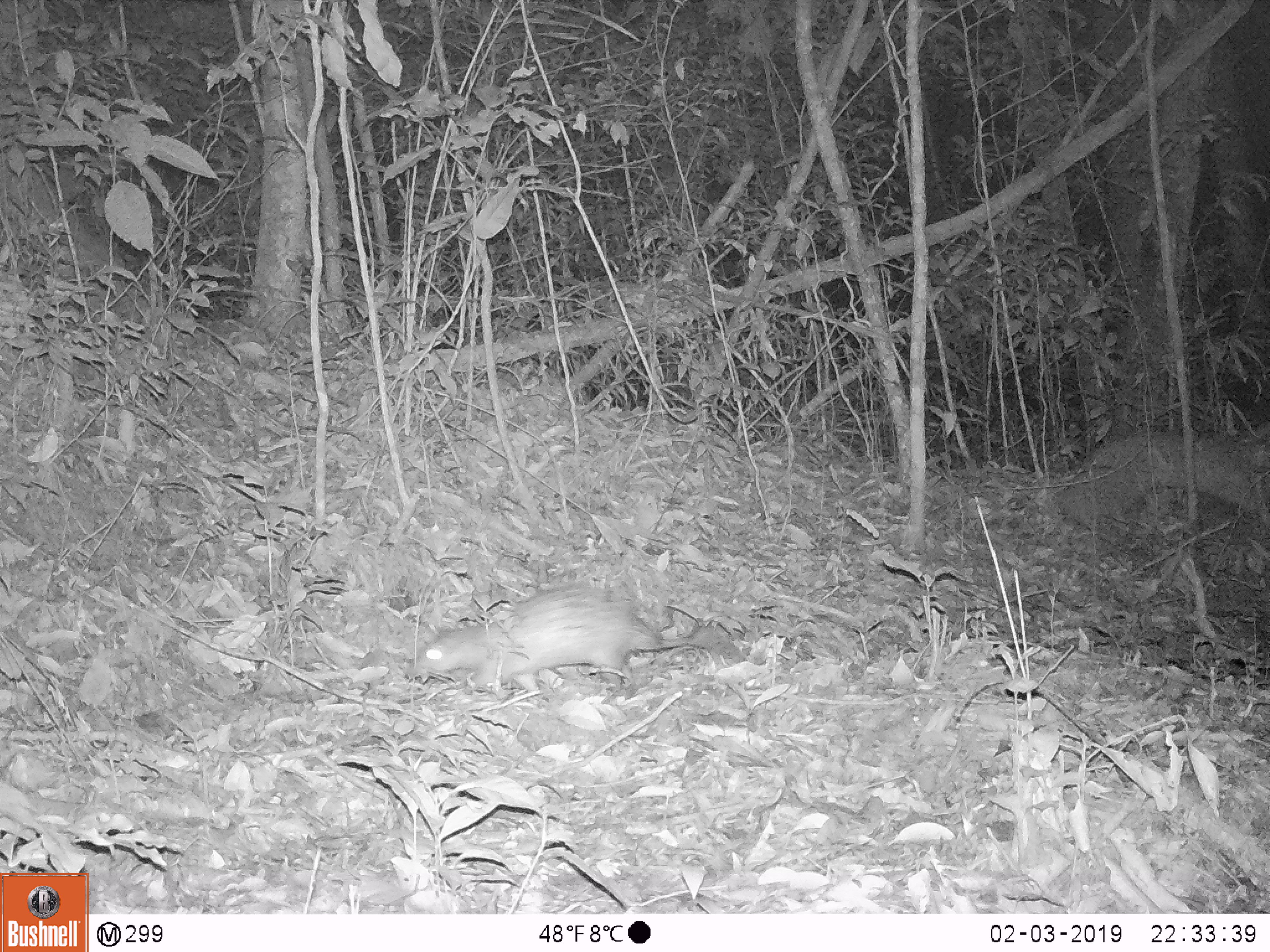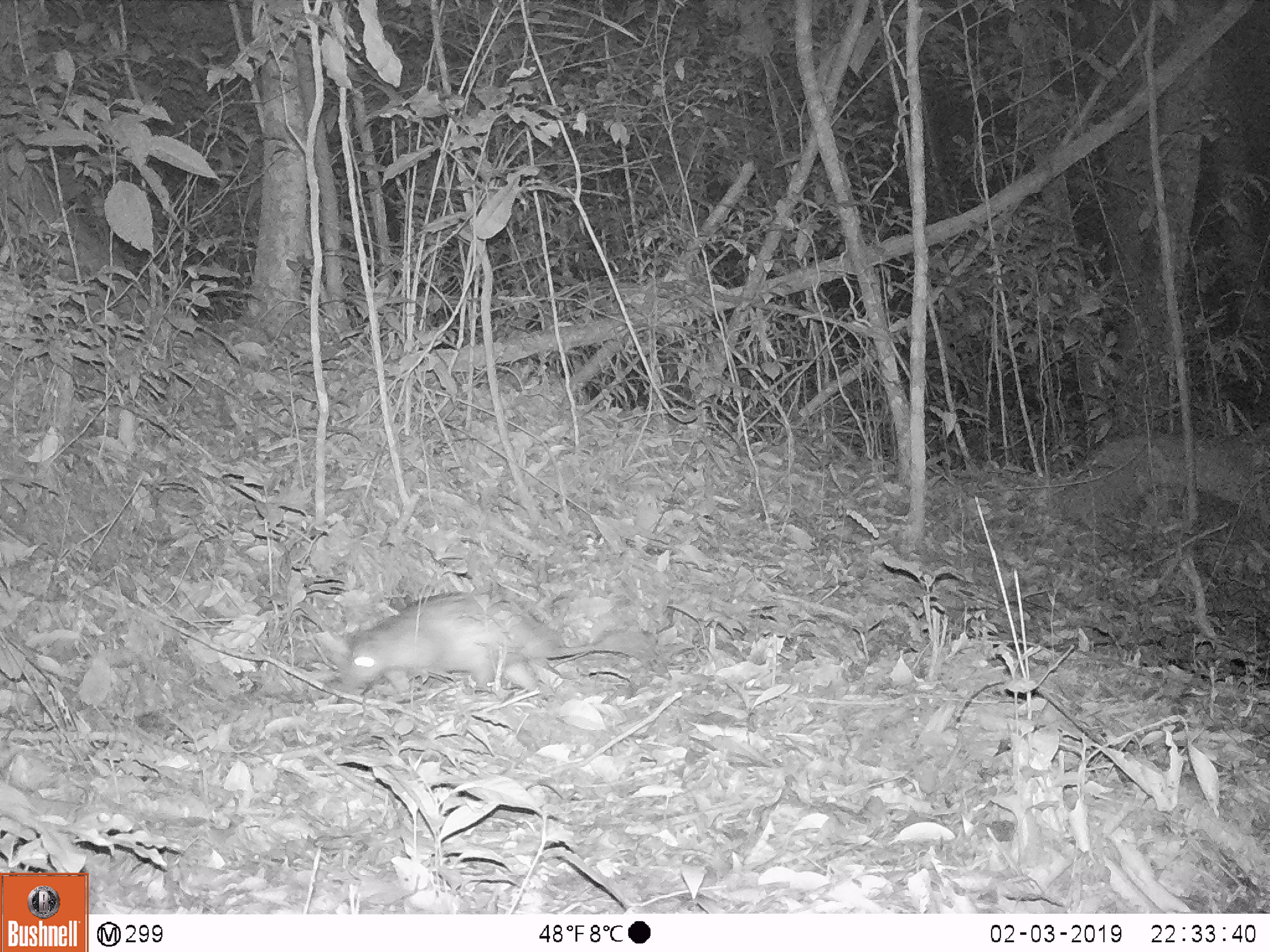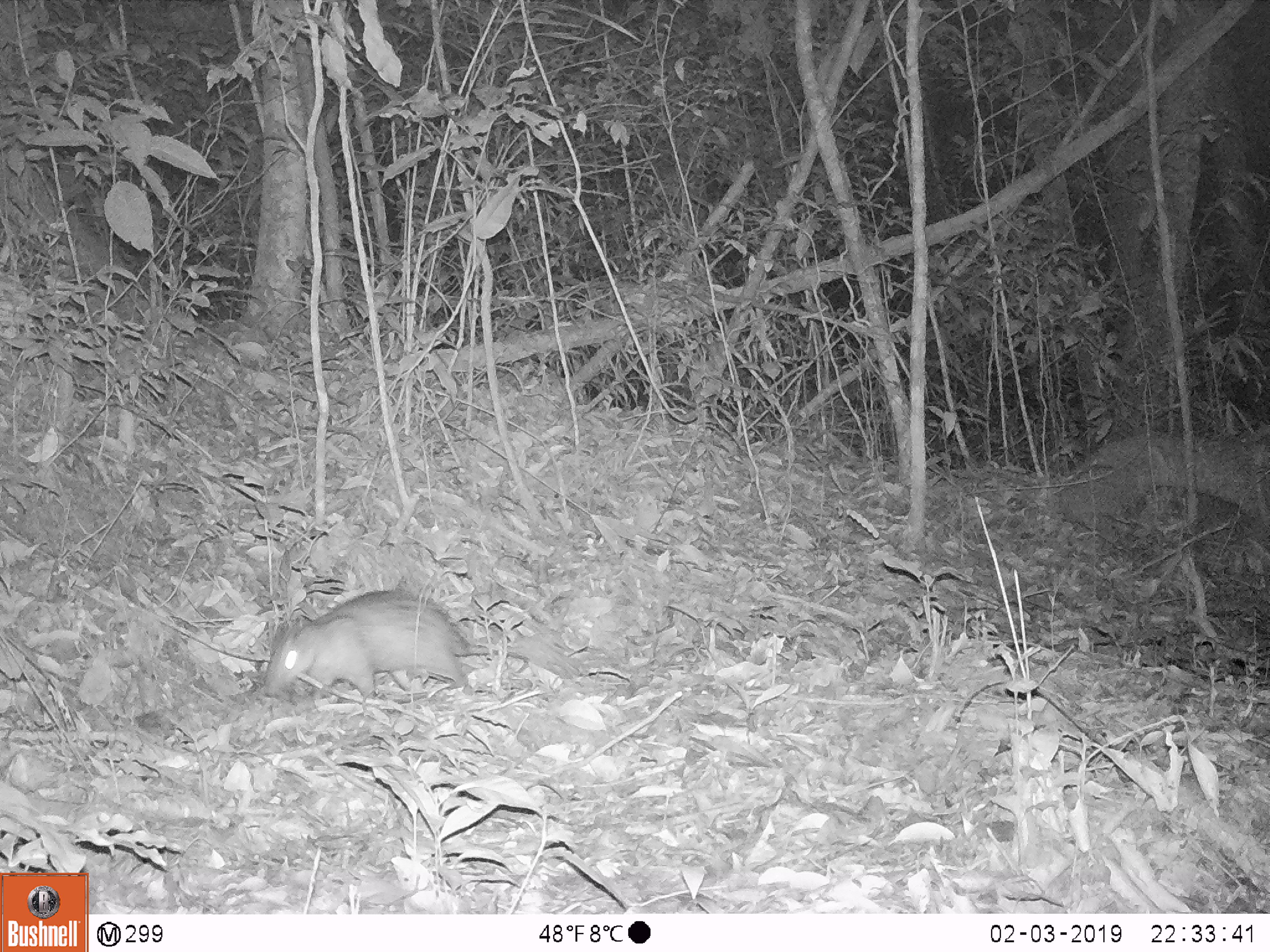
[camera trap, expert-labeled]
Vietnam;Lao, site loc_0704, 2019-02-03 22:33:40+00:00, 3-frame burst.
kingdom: Animalia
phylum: Chordata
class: Mammalia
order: Rodentia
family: Hystricidae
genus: Atherurus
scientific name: Atherurus macrourus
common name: asiatic brush-tailed porcupine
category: asiatic brush tailed porcupine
Asiatic brush tailed porcupine (asiatic brush-tailed porcupine) (Atherurus macrourus). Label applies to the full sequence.